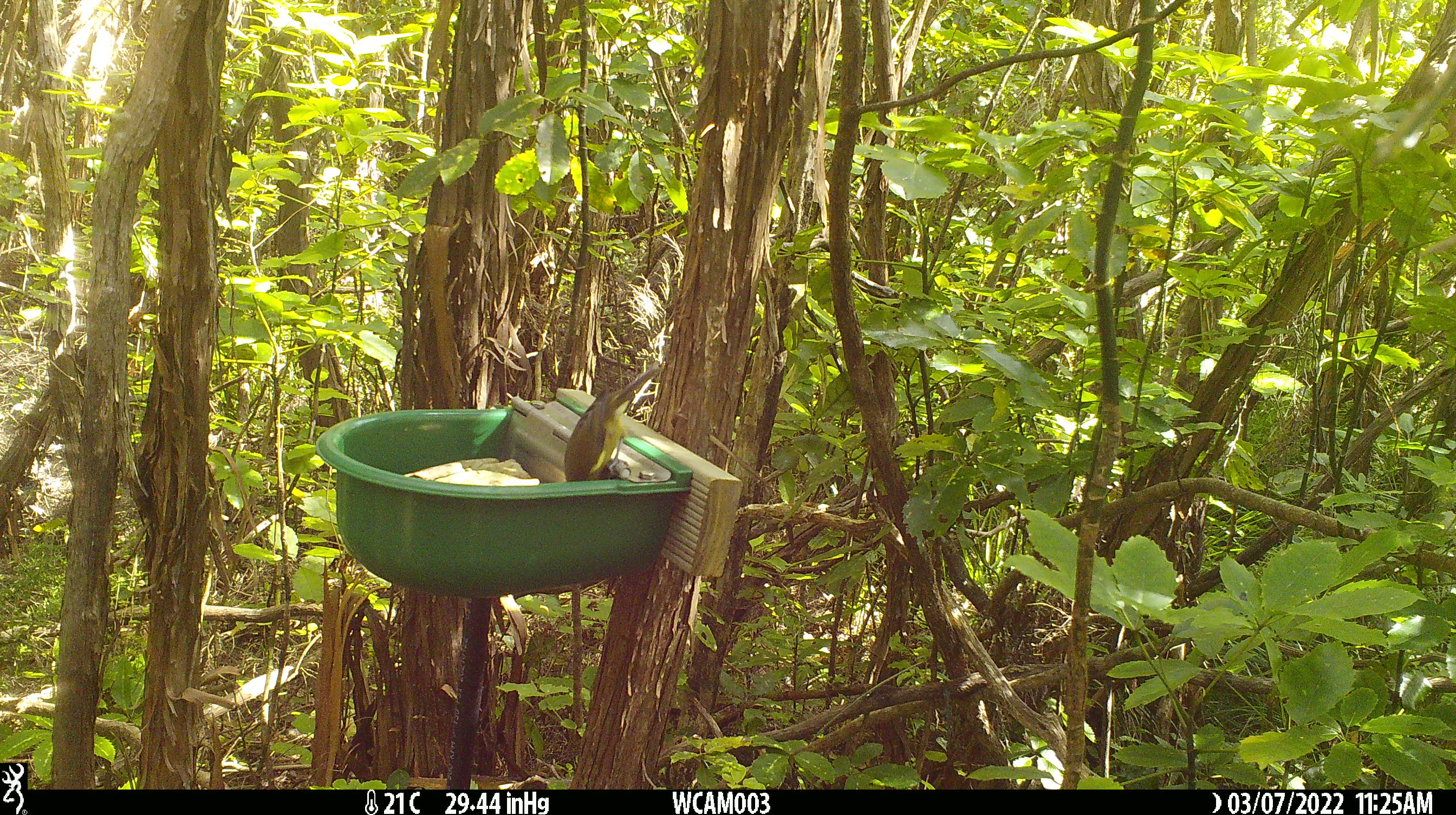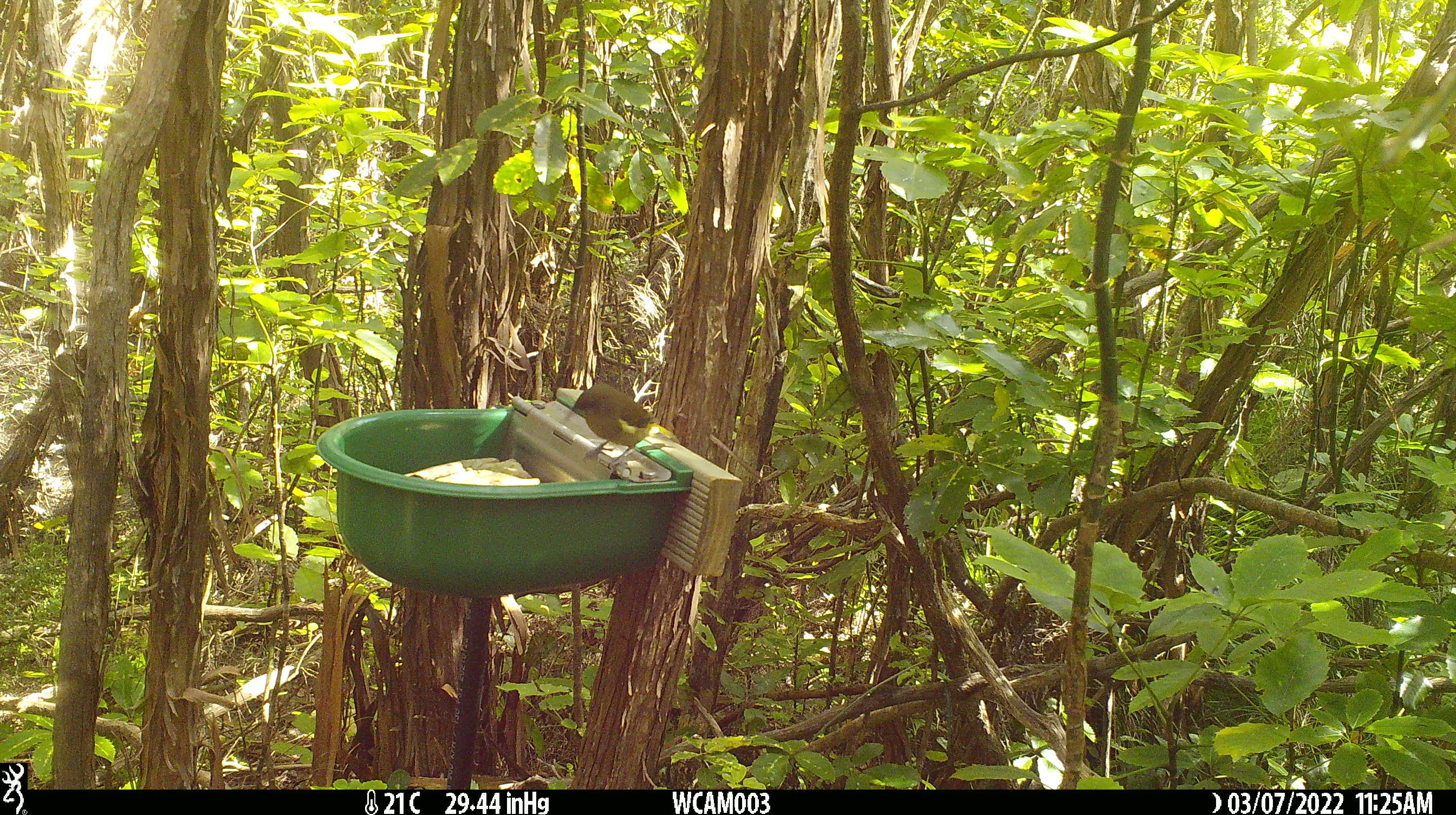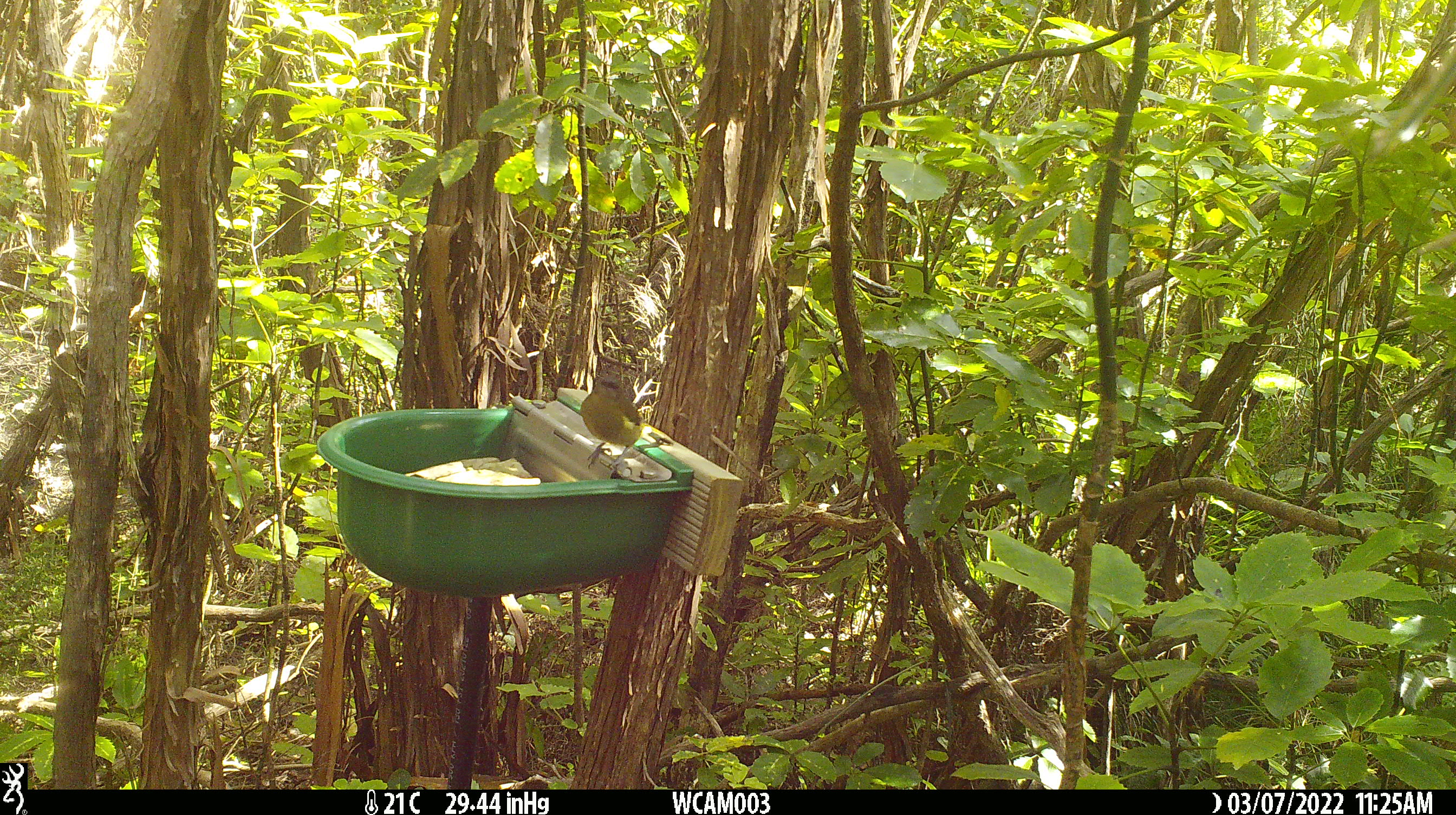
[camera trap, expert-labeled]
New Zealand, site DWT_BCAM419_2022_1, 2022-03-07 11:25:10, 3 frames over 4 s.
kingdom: Animalia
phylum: Chordata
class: Aves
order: Passeriformes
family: Meliphagidae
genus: Anthornis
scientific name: Anthornis melanura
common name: new zealand bellbird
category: bellbird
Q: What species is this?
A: Bellbird (new zealand bellbird) (Anthornis melanura).